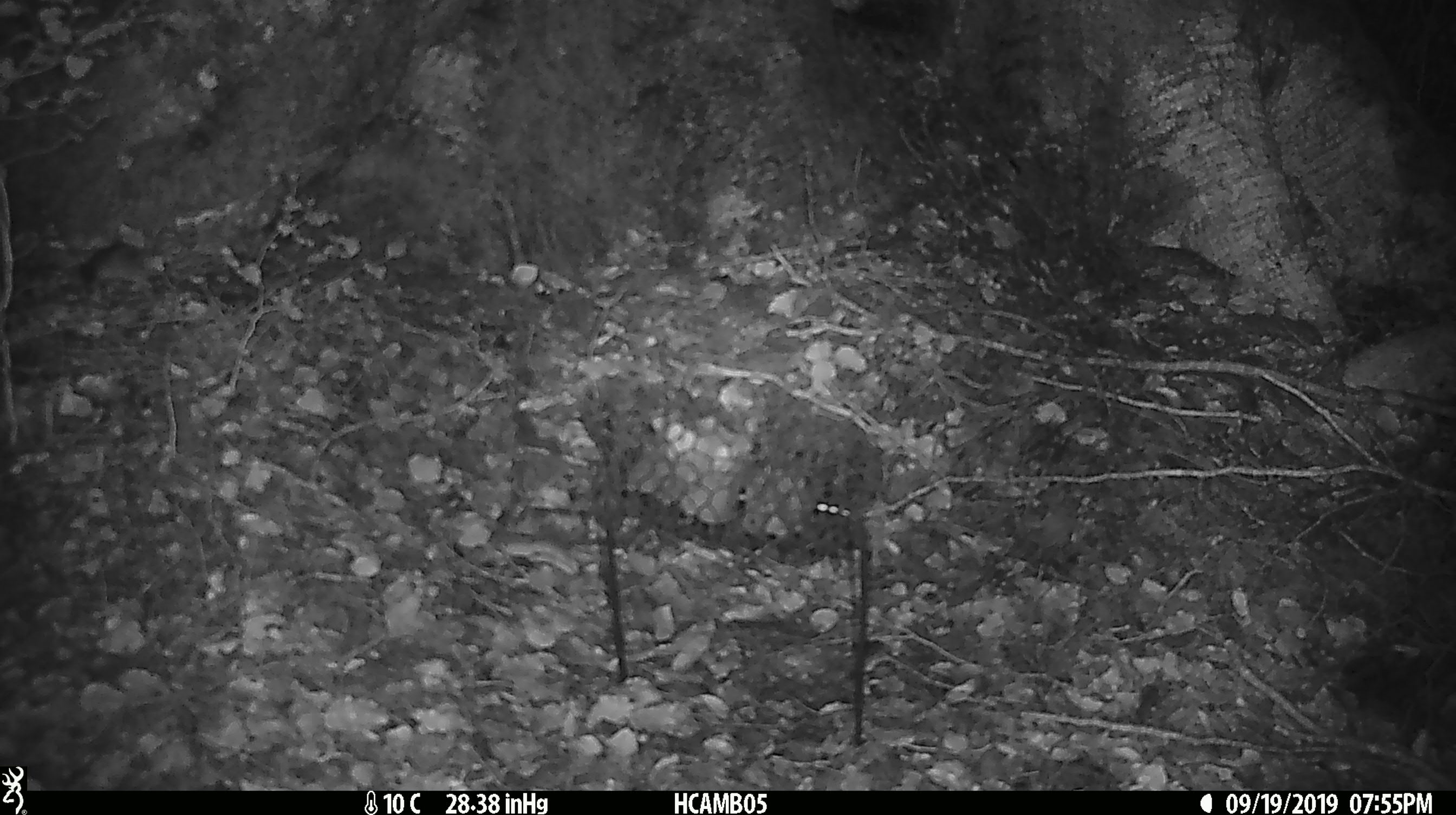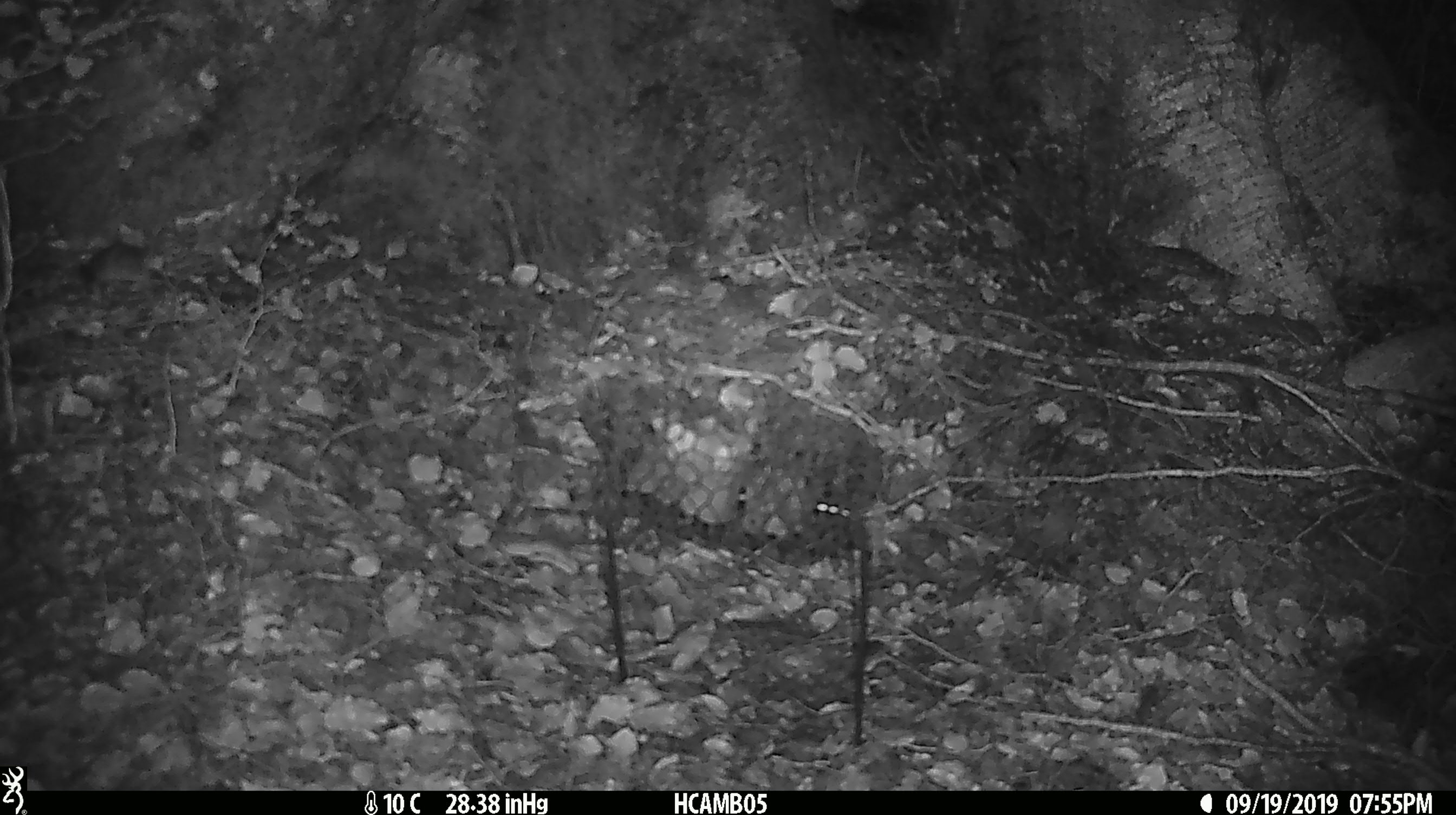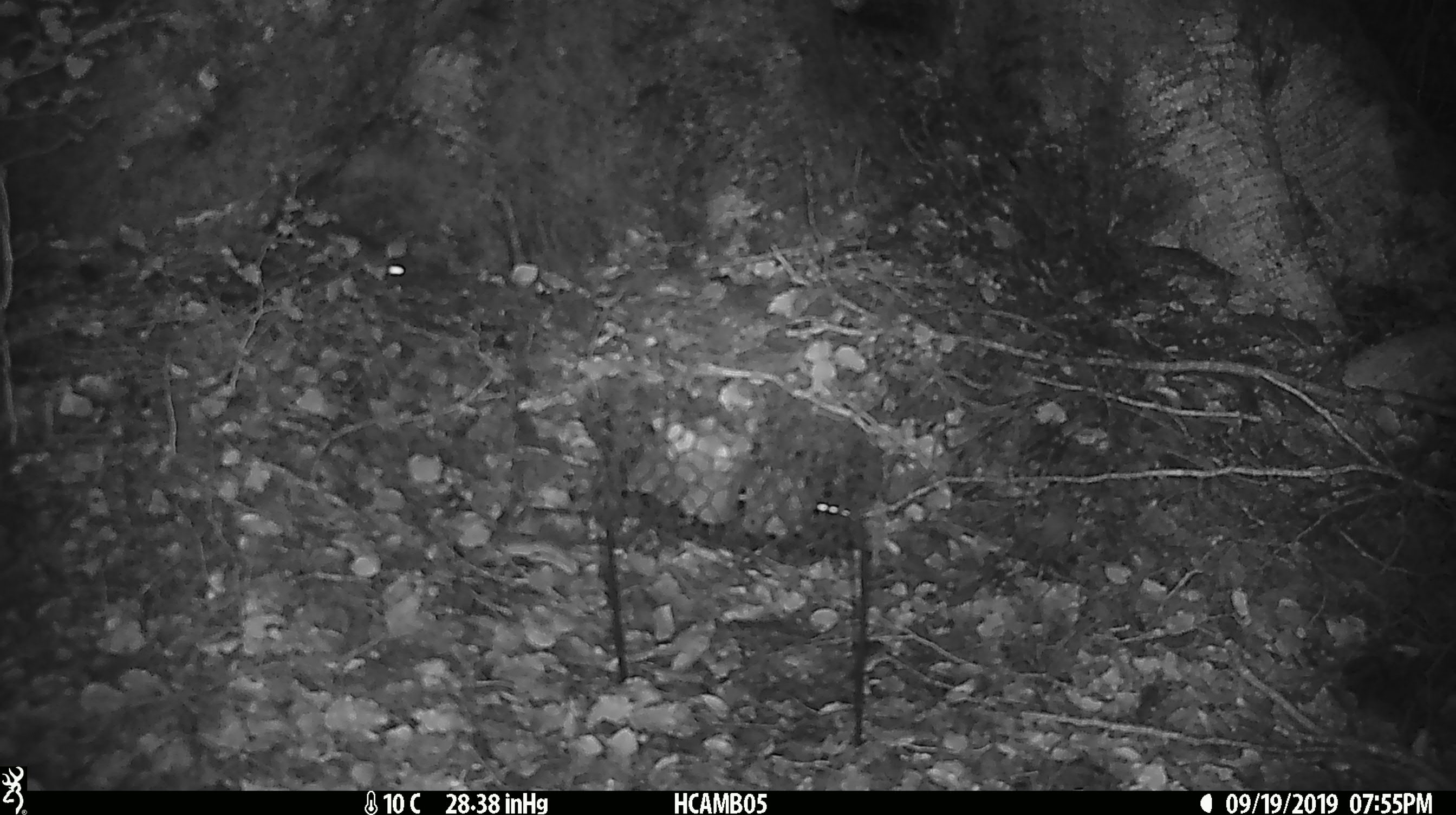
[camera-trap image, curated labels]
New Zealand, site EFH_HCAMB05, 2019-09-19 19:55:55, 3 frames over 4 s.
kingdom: Animalia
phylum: Chordata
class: Mammalia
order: Rodentia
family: Muridae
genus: Mus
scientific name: Mus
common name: mouse